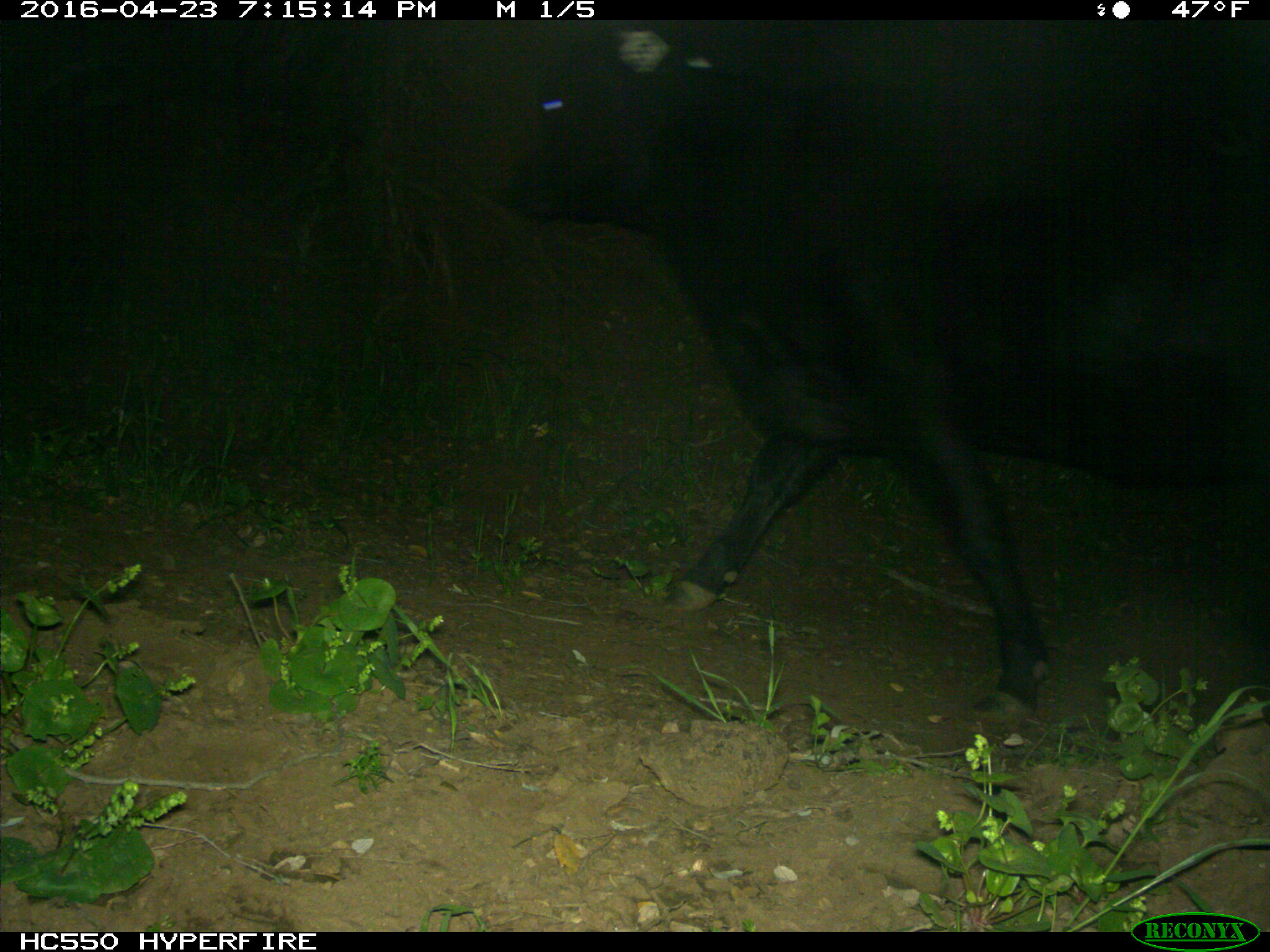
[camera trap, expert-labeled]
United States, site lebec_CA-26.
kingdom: Animalia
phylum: Chordata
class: Mammalia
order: Artiodactyla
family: Bovidae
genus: Bos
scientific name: Bos taurus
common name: domestic cow